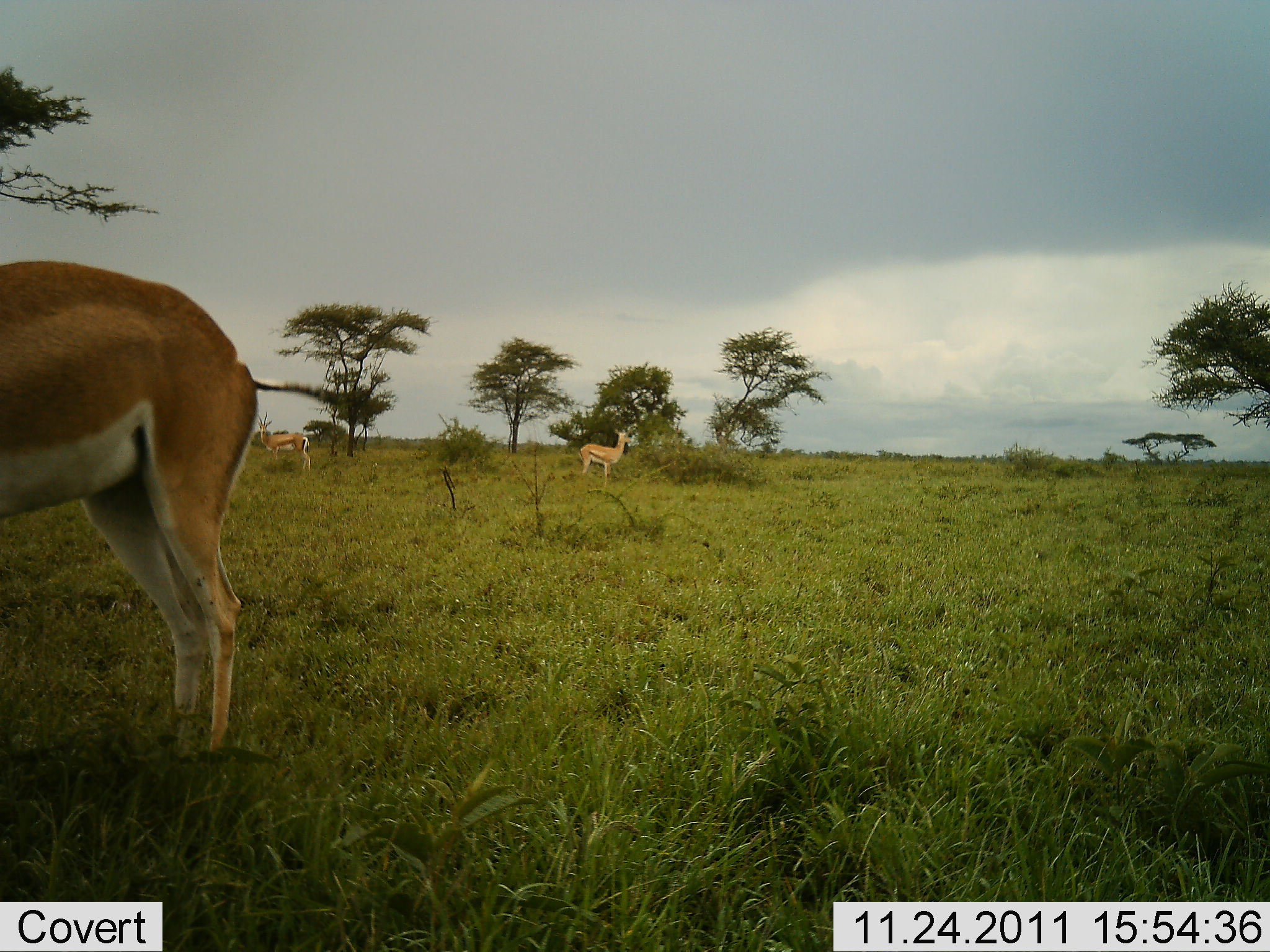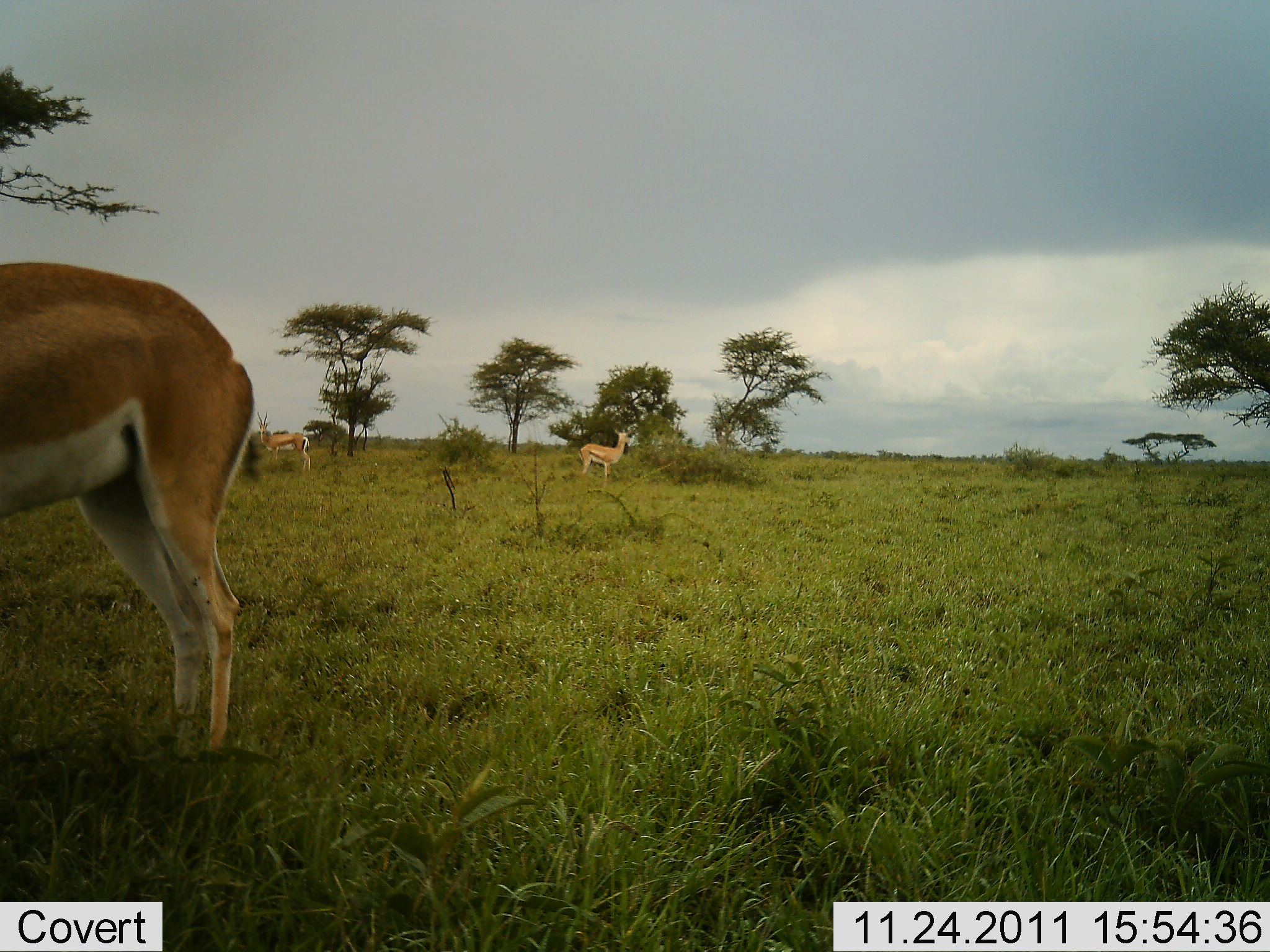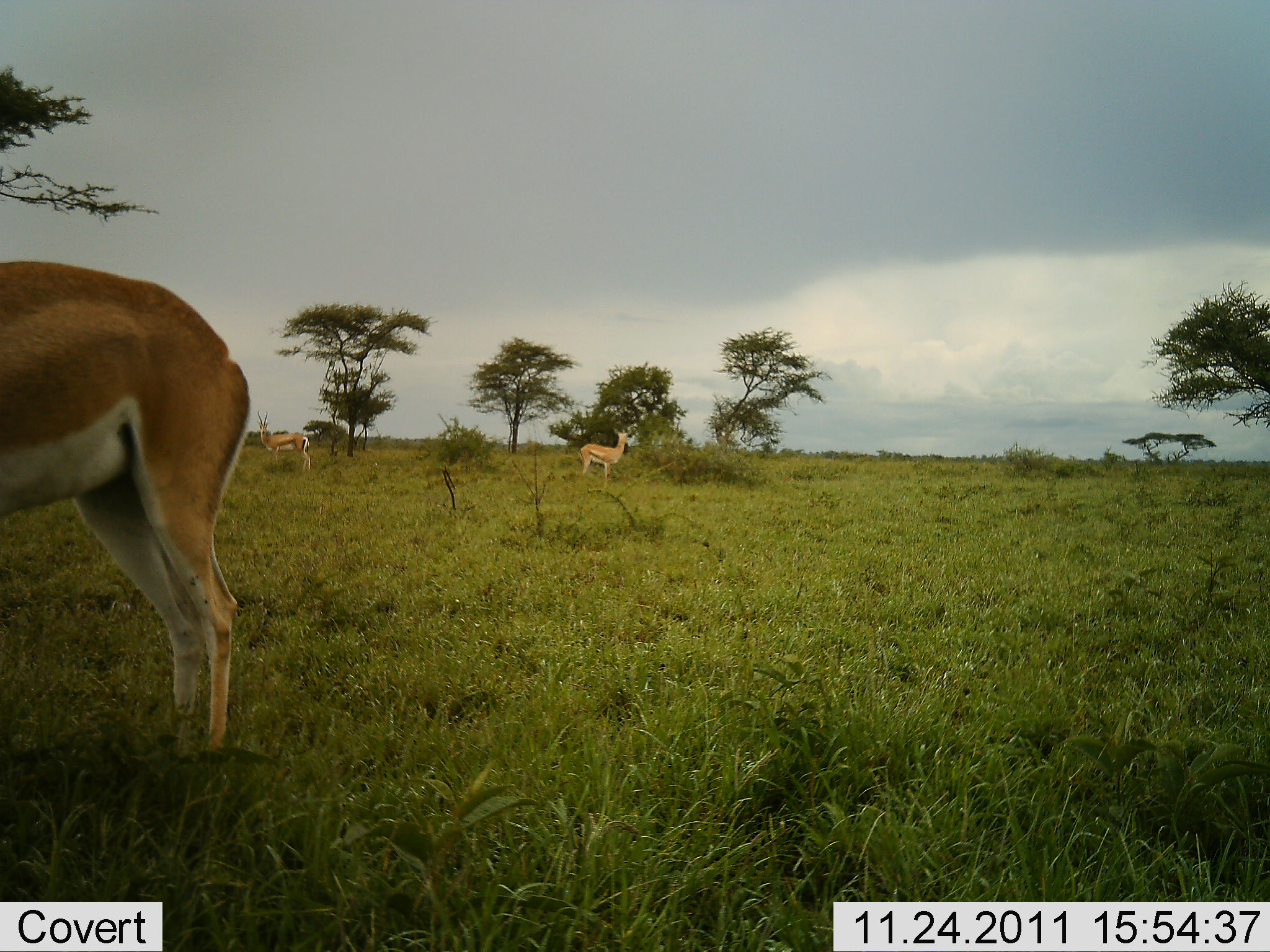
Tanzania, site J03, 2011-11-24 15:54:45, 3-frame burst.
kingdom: Animalia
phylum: Chordata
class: Mammalia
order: Artiodactyla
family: Bovidae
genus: Nanger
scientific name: Nanger granti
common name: grant's gazelle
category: gazellegrants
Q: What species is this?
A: Gazellegrants (grant's gazelle) (Nanger granti).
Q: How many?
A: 3.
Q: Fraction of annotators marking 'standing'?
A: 95%.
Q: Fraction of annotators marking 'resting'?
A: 0%.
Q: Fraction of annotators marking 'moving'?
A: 5%.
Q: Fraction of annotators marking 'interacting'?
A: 0%.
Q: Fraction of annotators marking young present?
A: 0%.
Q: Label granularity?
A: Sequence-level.